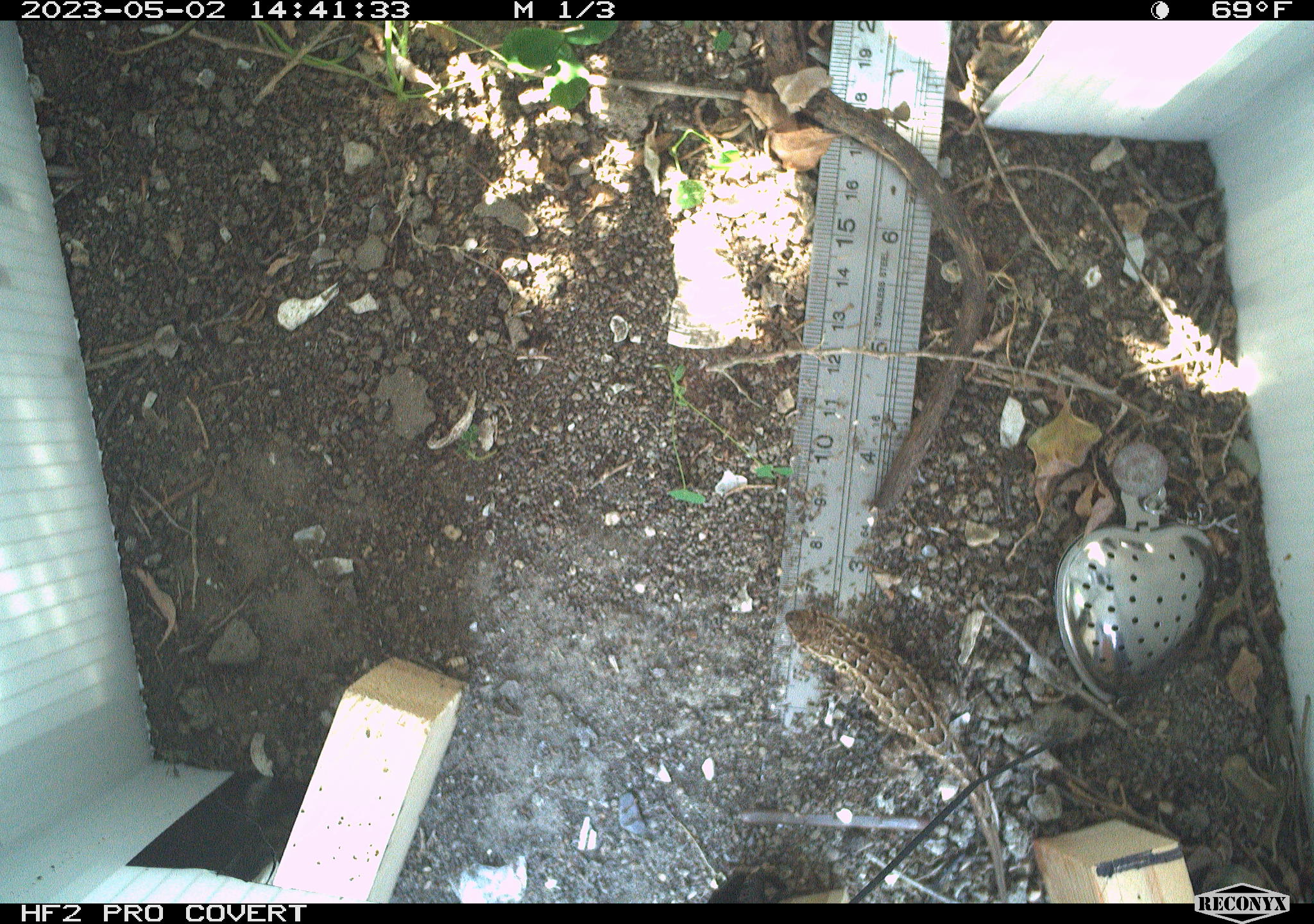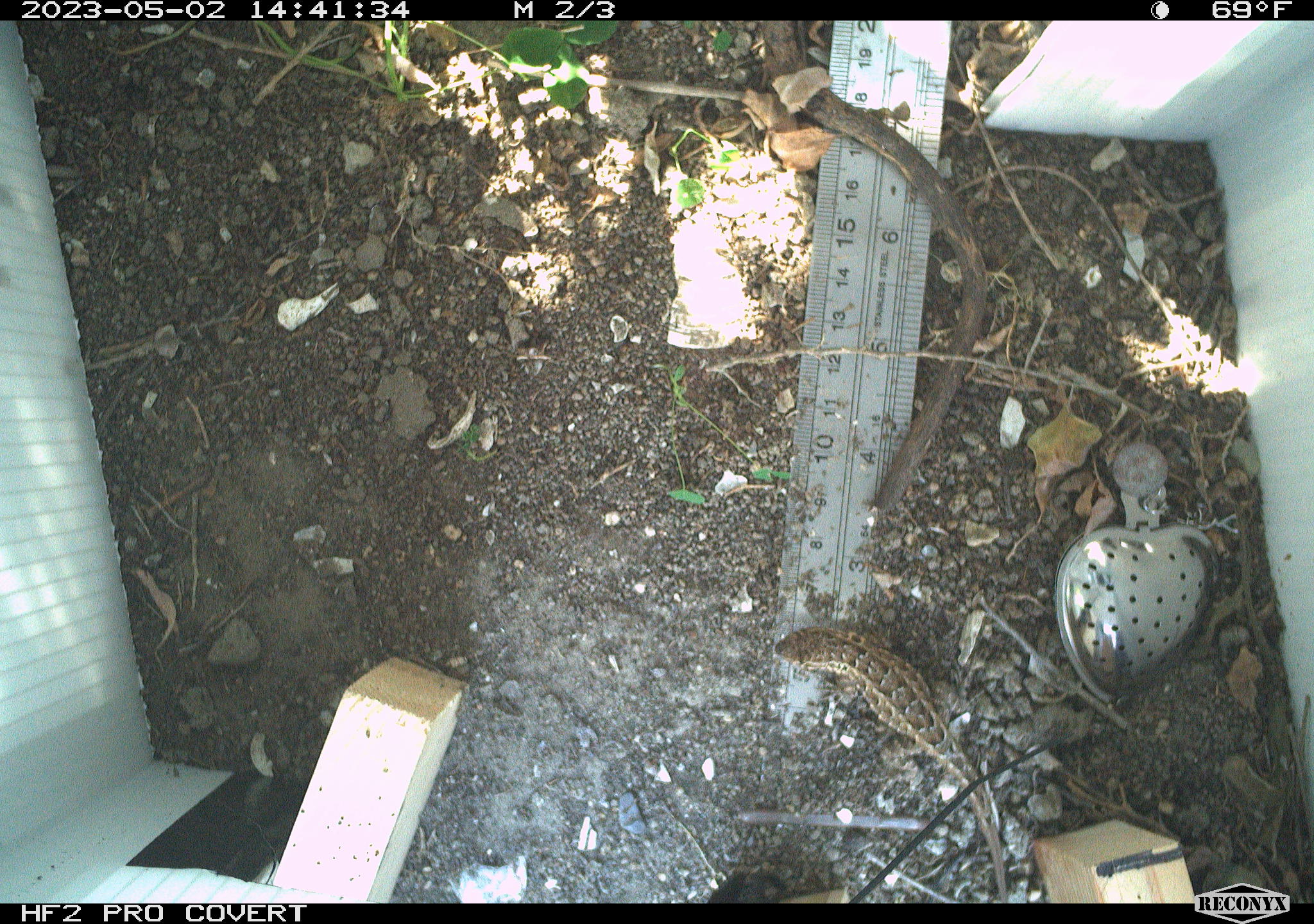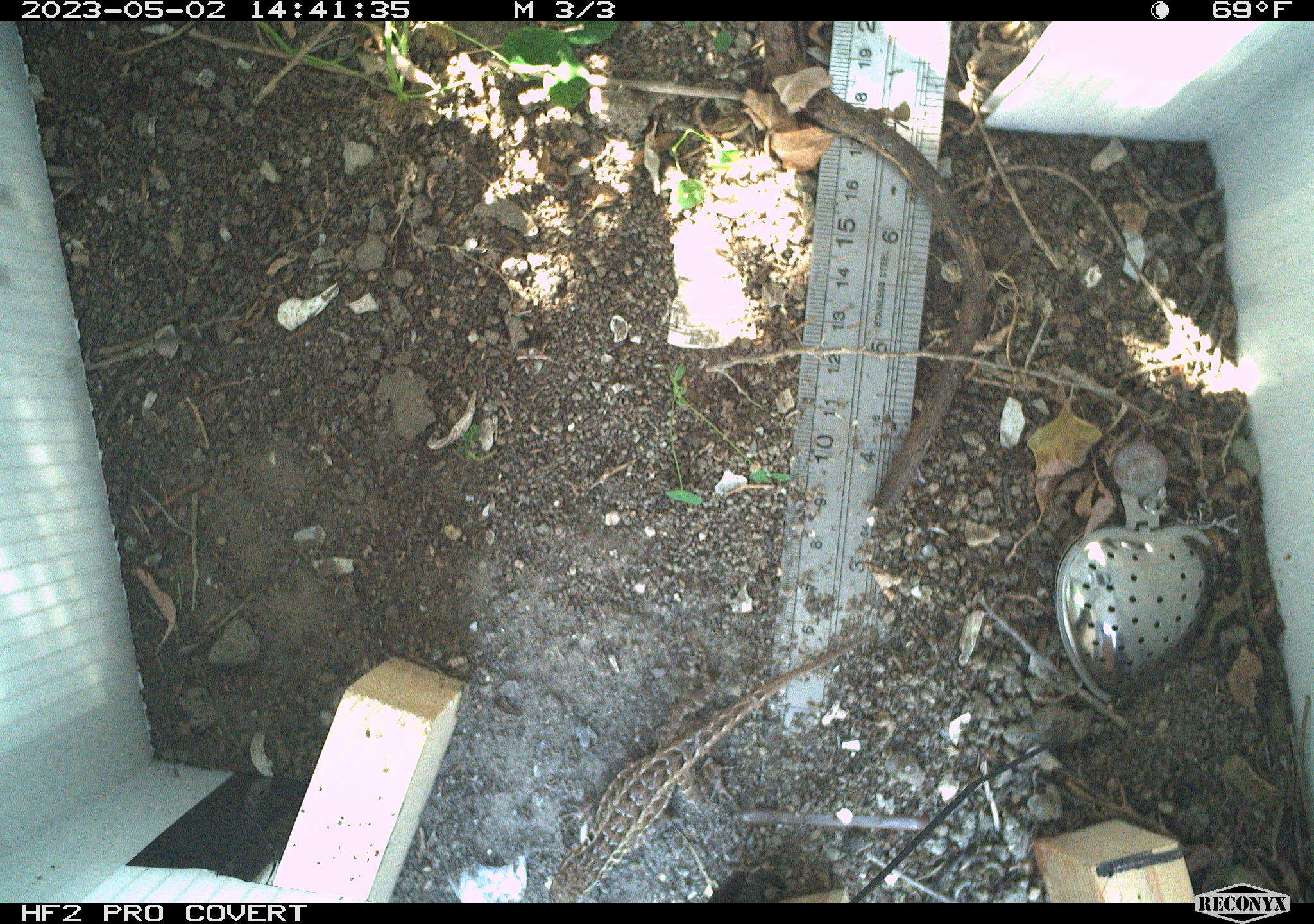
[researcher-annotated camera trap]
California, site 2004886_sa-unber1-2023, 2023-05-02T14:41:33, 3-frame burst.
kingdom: Animalia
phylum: Chordata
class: Reptilia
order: Squamata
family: Phrynosomatidae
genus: Sceloporus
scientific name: Sceloporus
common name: spiny lizards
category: sceloporus species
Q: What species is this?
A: Sceloporus species (spiny lizards) (Sceloporus).